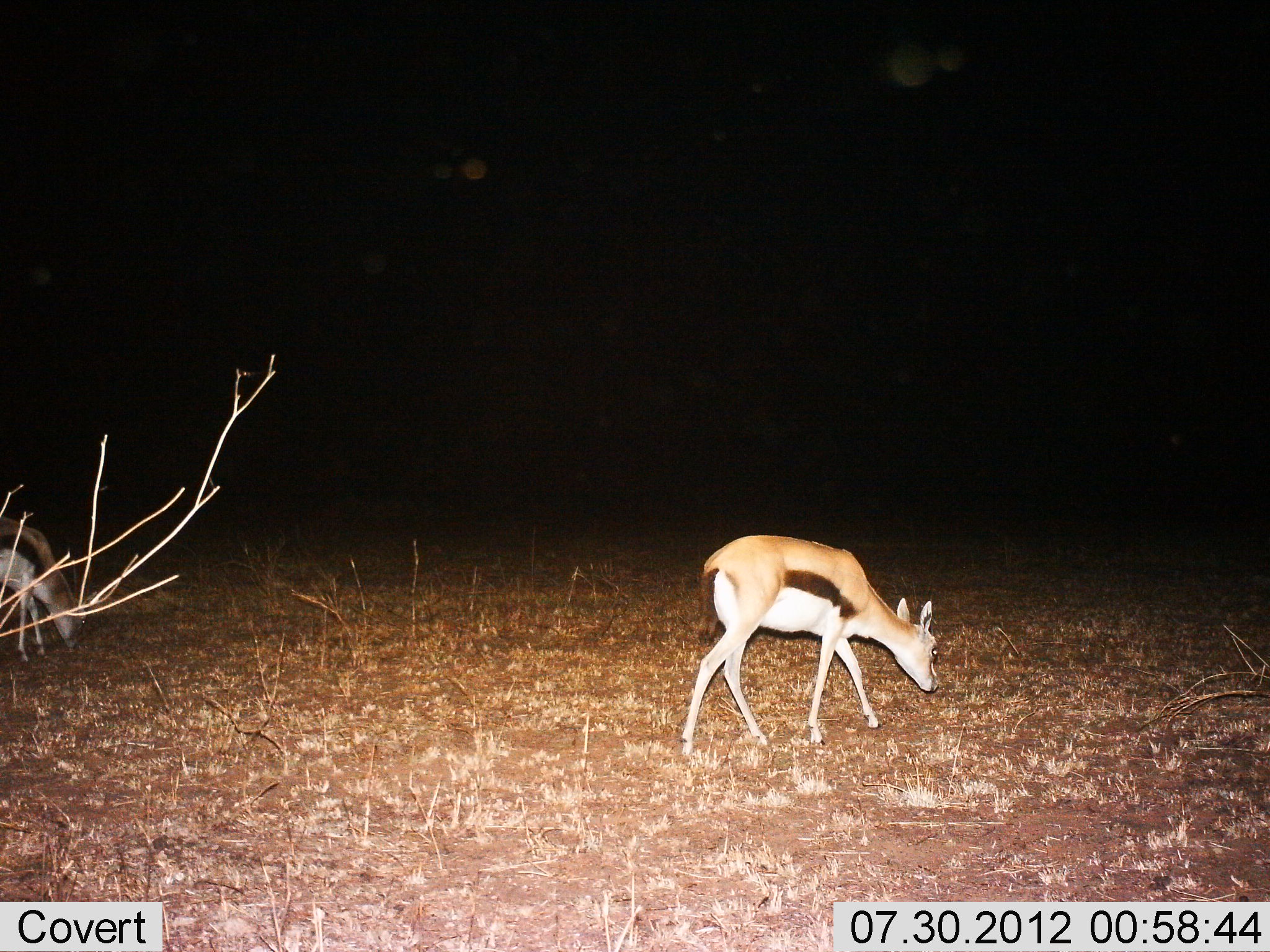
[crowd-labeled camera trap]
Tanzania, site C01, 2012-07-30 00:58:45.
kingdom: Animalia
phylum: Chordata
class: Mammalia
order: Artiodactyla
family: Bovidae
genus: Eudorcas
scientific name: Eudorcas thomsonii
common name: thomson's gazelle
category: gazellethomsons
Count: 1.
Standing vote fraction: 10%.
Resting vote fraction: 0%.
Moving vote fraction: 30%.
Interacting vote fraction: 0%.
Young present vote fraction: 0%.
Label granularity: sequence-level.